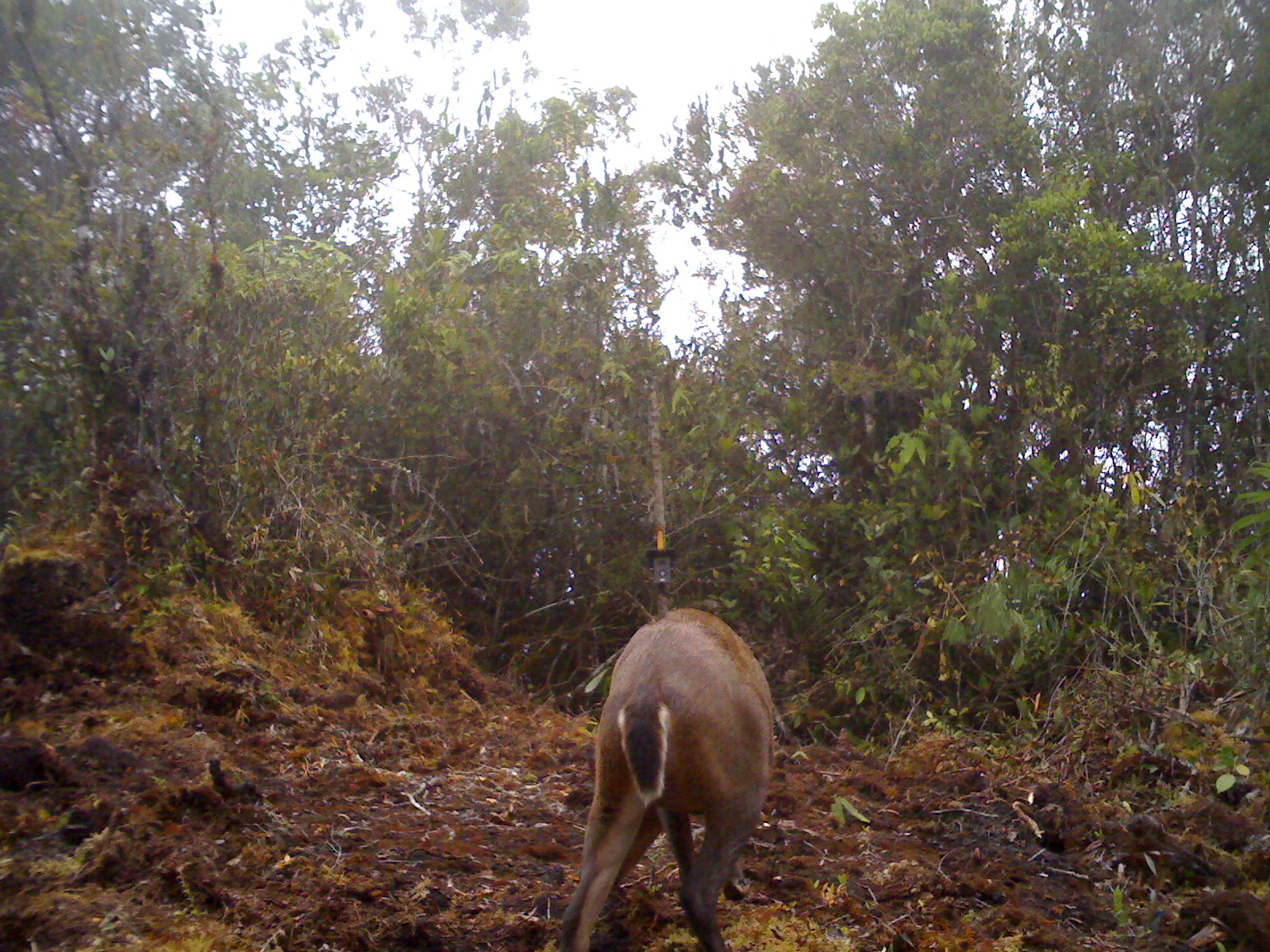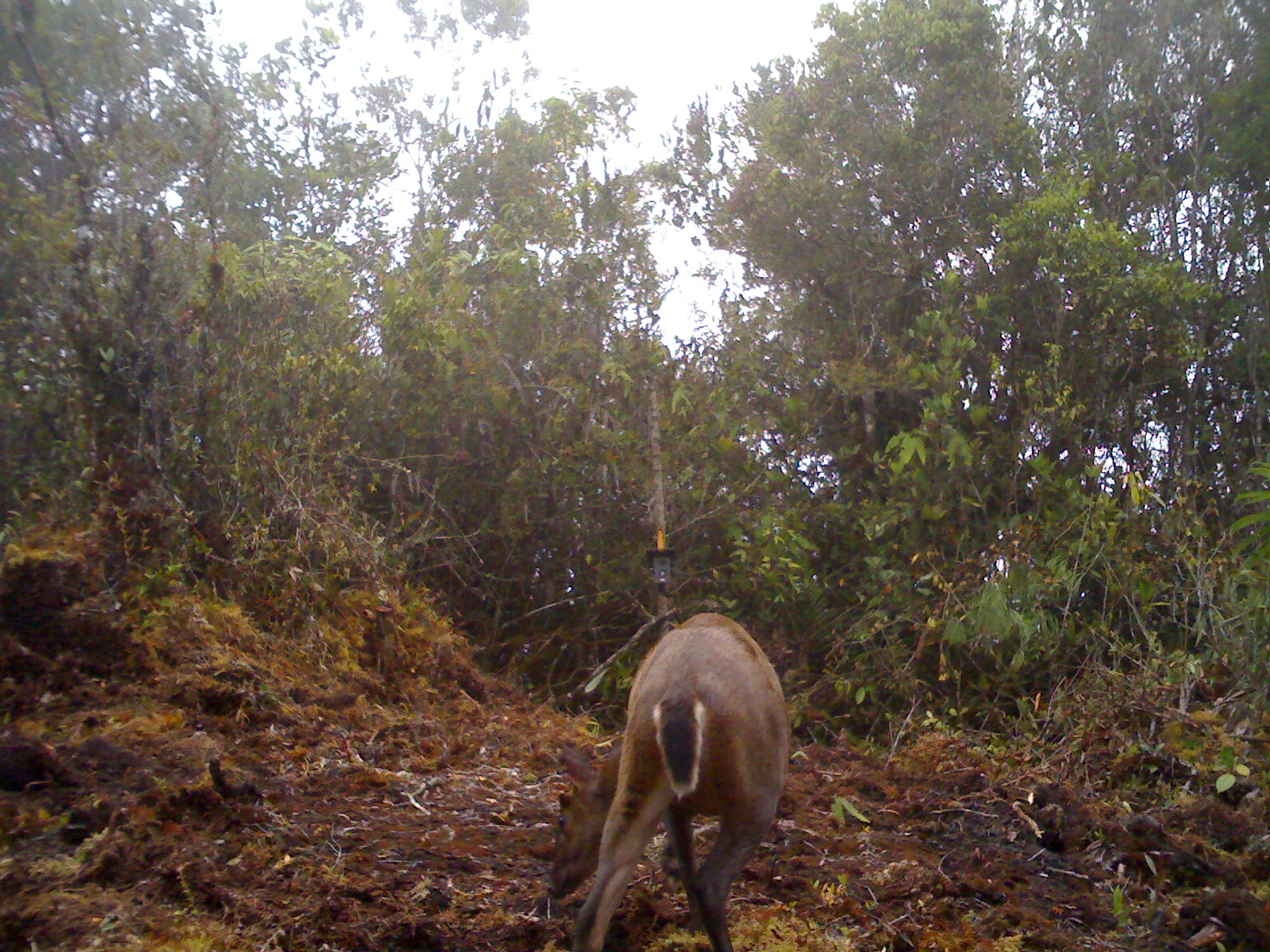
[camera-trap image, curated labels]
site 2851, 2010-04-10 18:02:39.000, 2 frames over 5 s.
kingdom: Animalia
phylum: Chordata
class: Mammalia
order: Artiodactyla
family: Cervidae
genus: Muntiacus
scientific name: Muntiacus muntjak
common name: southern red muntjac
Muntiacus muntjak (southern red muntjac), count 1.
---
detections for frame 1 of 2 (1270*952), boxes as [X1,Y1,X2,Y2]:
muntiacus muntjak: [556,604,776,952]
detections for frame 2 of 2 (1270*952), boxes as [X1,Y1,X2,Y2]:
muntiacus muntjak: [548,610,792,952]